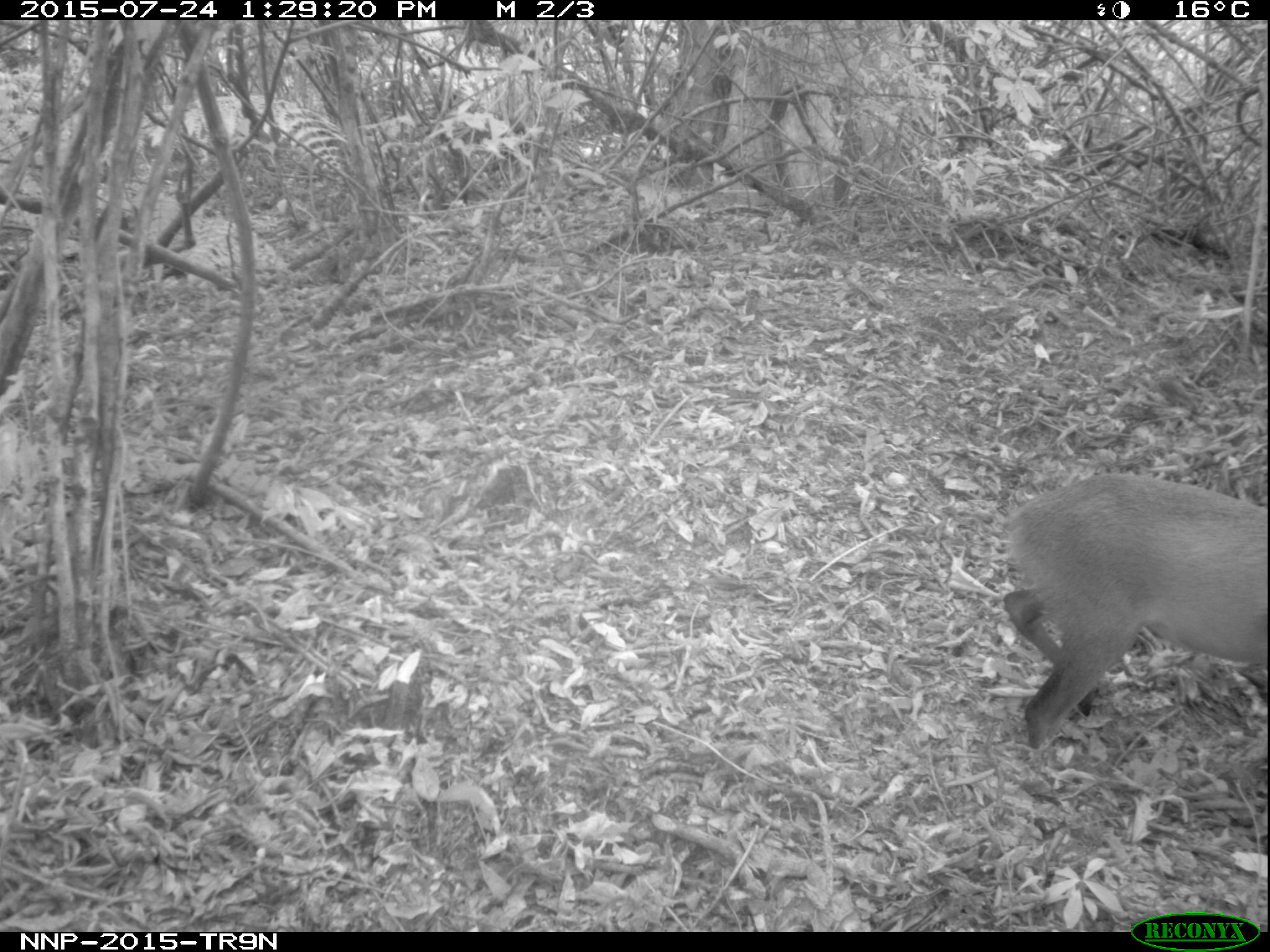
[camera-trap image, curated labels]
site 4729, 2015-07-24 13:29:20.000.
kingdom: Animalia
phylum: Chordata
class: Mammalia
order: Artiodactyla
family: Bovidae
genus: Cephalophus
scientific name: Cephalophus nigrifrons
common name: black-fronted duiker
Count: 1.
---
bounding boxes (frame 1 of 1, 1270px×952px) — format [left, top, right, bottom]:
cephalophus nigrifrons: [1000, 471, 1267, 752]